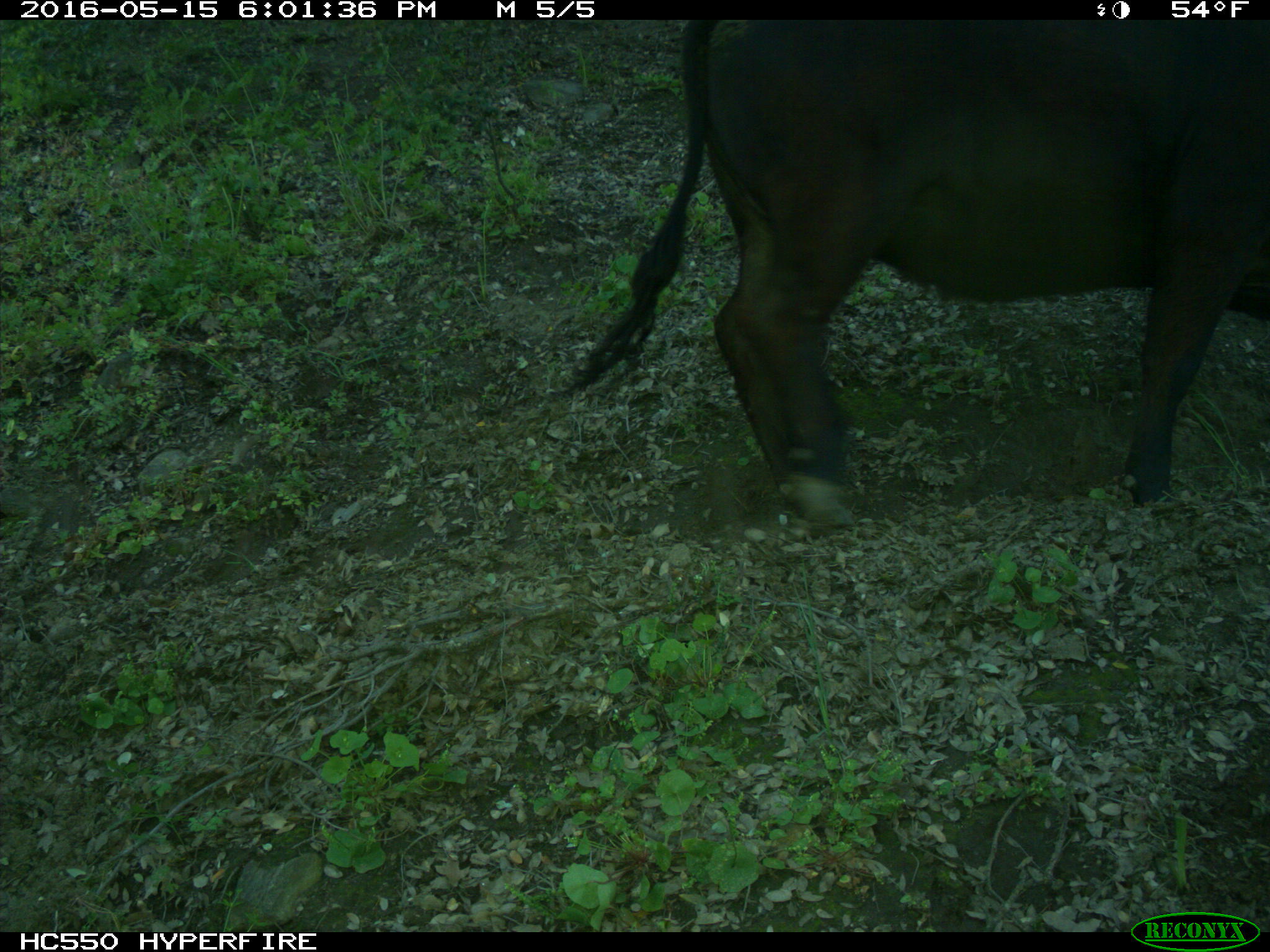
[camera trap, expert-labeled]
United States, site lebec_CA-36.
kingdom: Animalia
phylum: Chordata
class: Mammalia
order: Artiodactyla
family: Bovidae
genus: Bos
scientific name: Bos taurus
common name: domestic cow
Bos taurus (domestic cow).